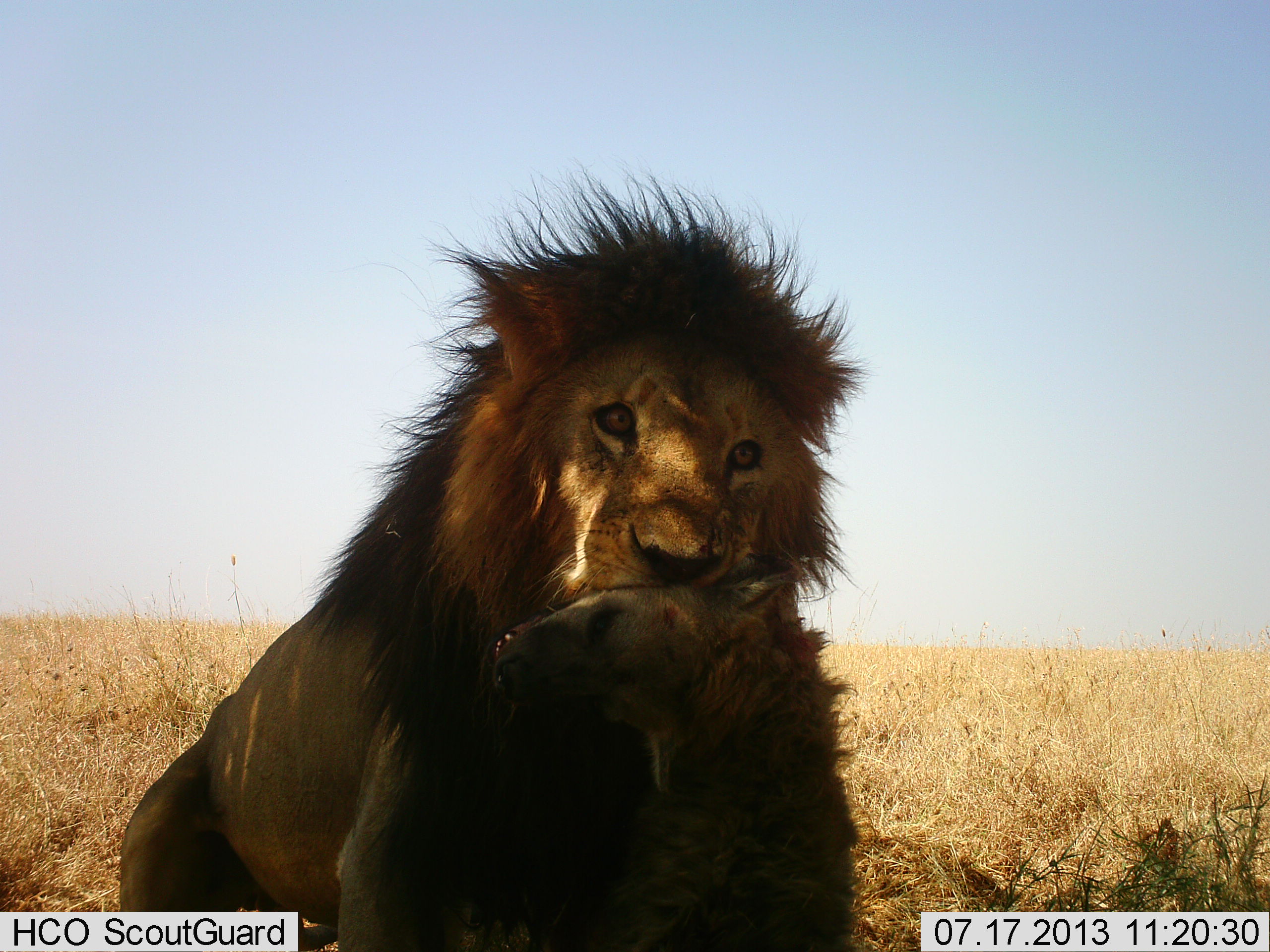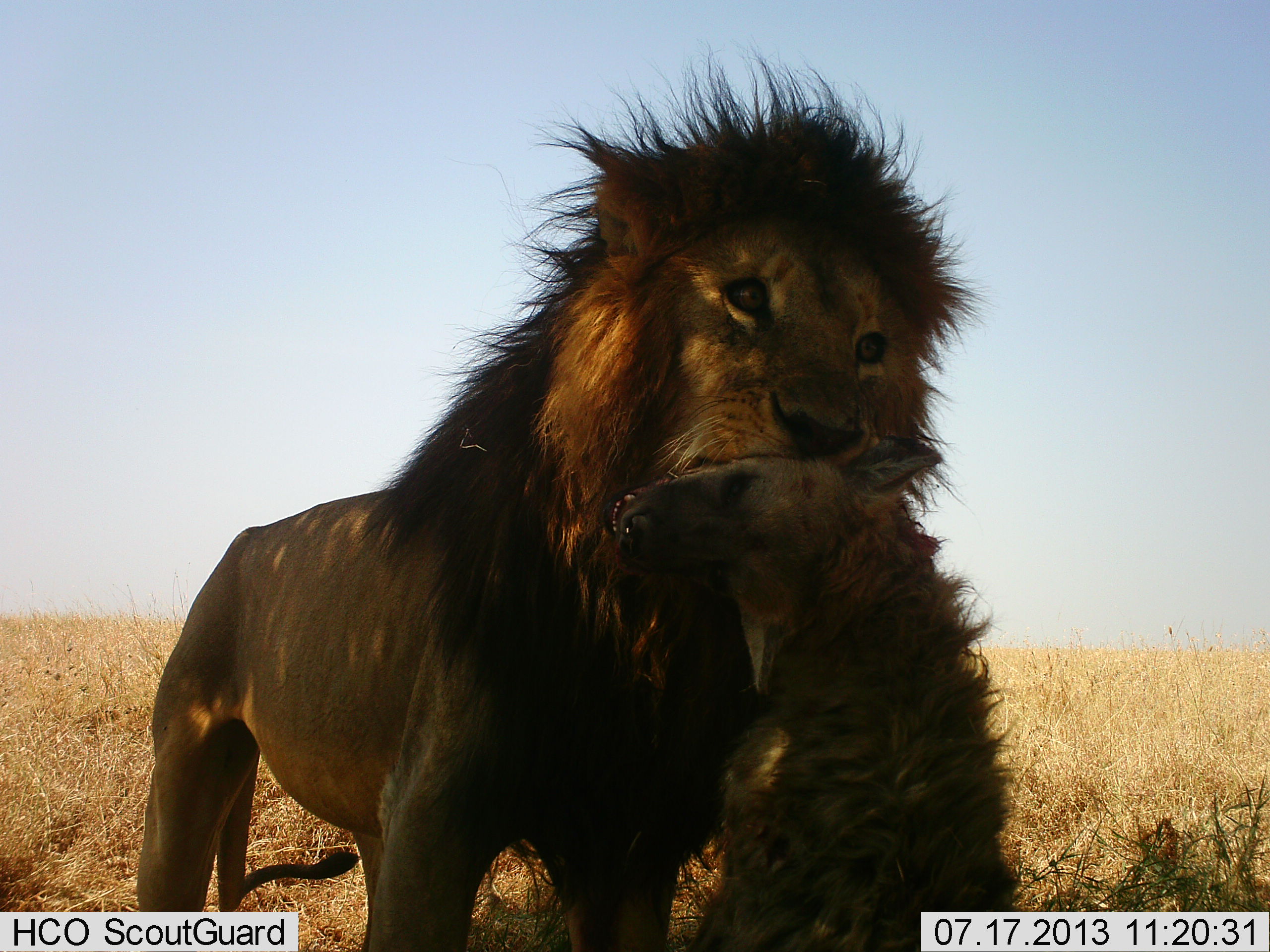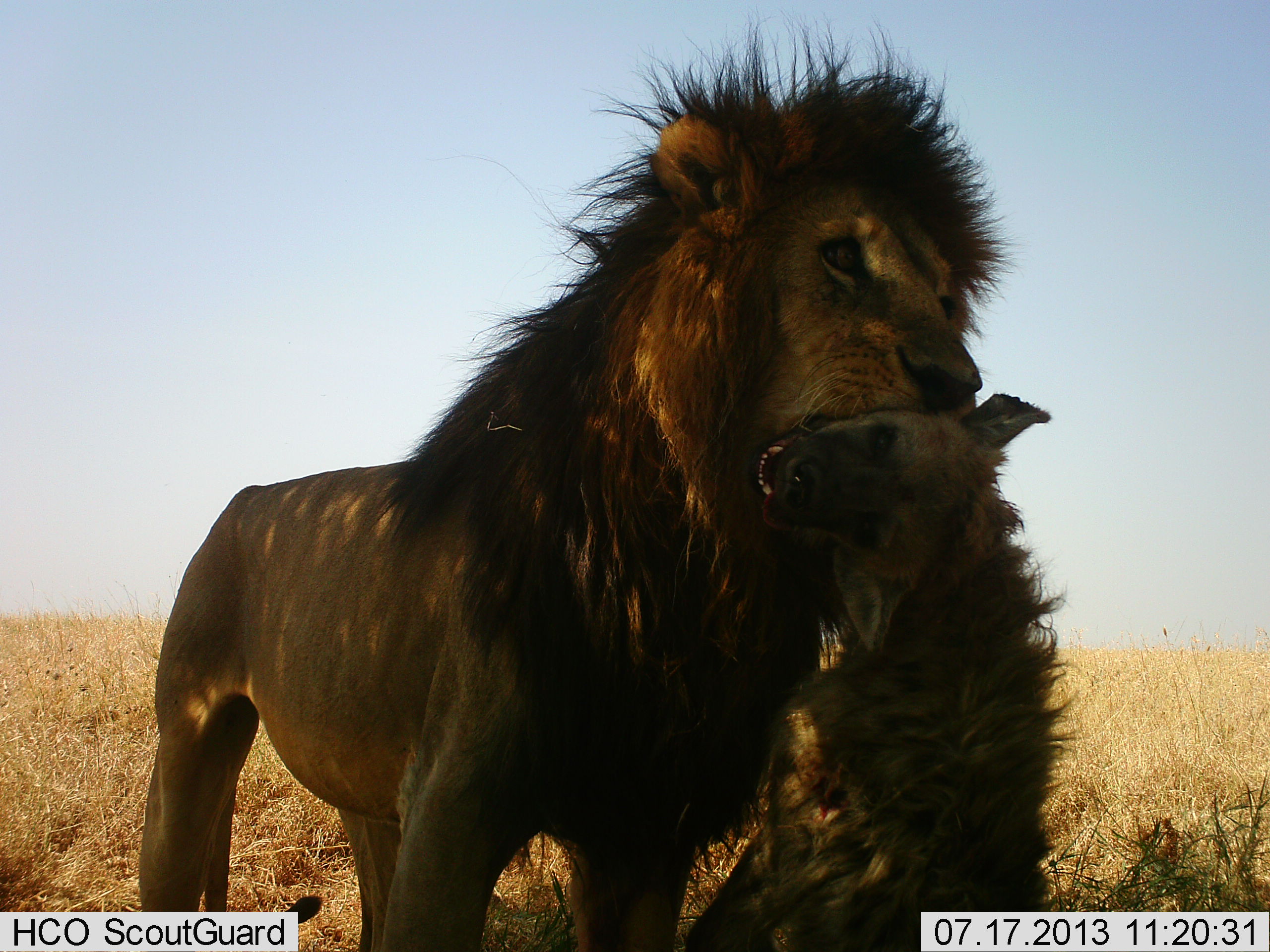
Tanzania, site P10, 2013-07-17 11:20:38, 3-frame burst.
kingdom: Animalia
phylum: Chordata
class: Mammalia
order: Carnivora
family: Felidae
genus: Panthera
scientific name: Panthera leo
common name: lion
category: lionmale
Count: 1.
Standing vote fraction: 28%.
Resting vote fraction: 0%.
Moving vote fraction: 11%.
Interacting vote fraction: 17%.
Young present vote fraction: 0%.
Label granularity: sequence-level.